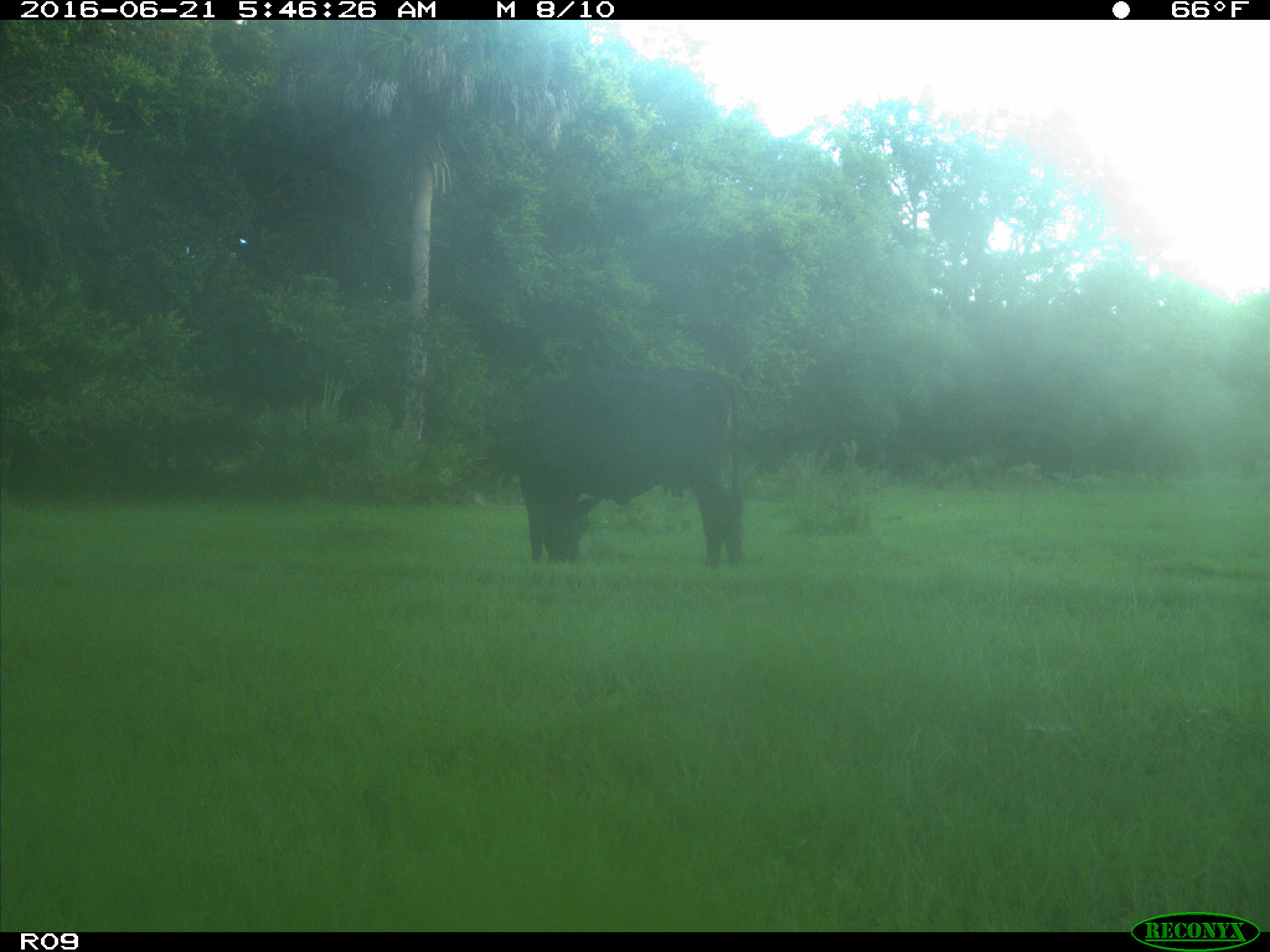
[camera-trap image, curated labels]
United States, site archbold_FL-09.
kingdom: Animalia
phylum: Chordata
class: Mammalia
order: Artiodactyla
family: Bovidae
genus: Bos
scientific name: Bos taurus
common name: domestic cow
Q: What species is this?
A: Bos taurus (domestic cow).